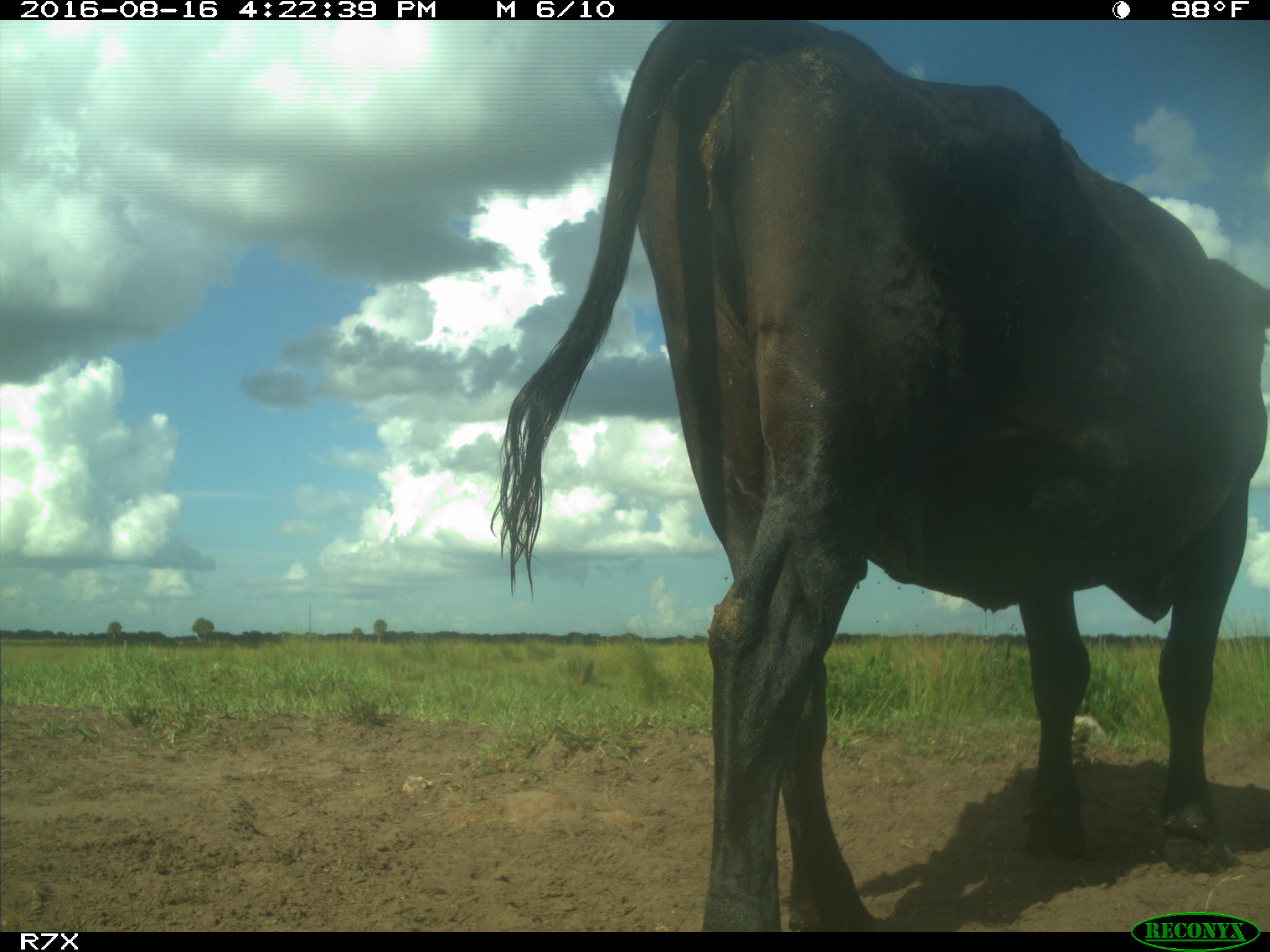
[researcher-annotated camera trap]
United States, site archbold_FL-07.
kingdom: Animalia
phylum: Chordata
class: Mammalia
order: Artiodactyla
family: Bovidae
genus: Bos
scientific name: Bos taurus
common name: domestic cow